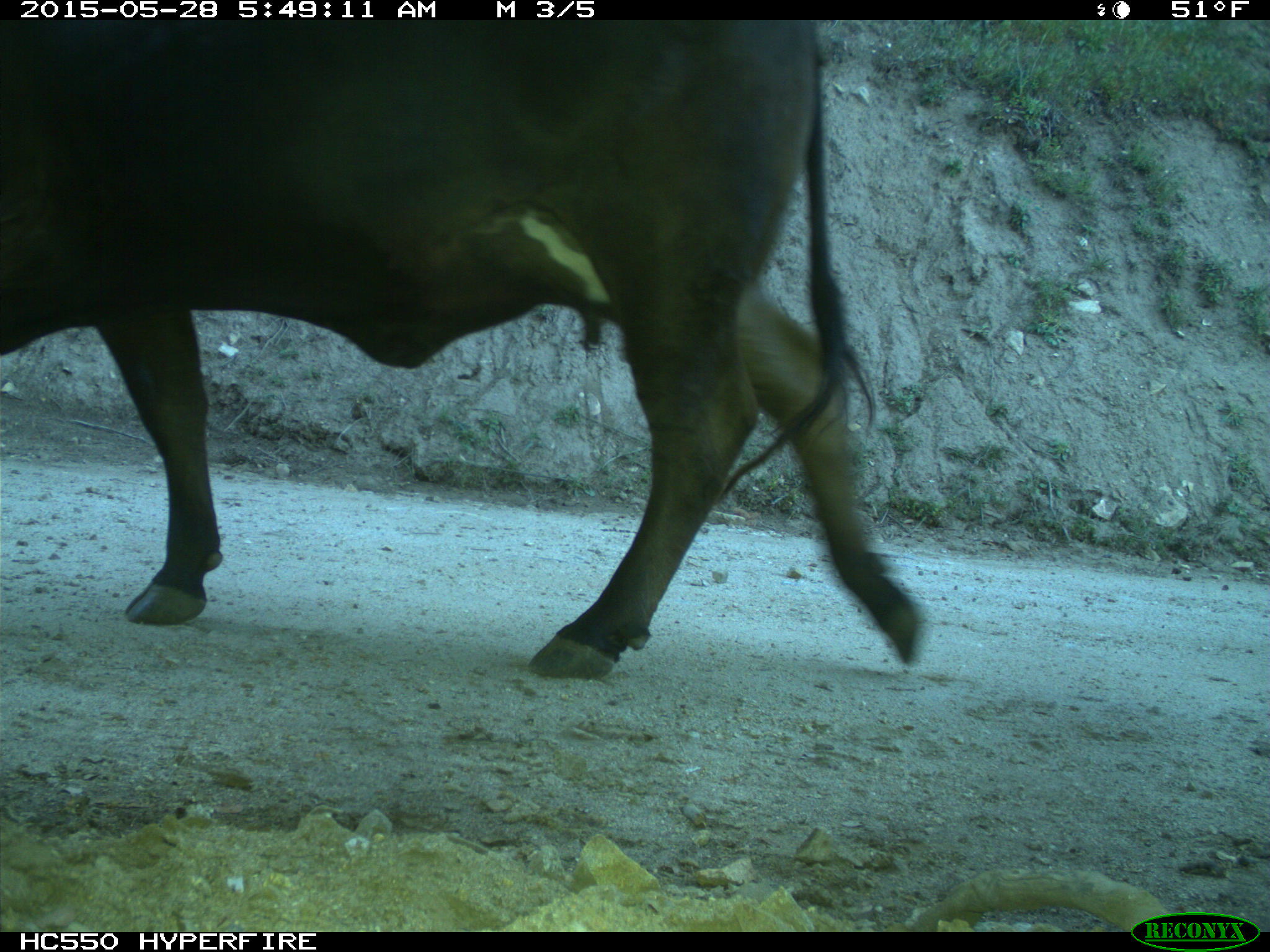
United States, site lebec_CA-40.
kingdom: Animalia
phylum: Chordata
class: Mammalia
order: Artiodactyla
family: Bovidae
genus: Bos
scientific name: Bos taurus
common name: domestic cow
Bos taurus (domestic cow).